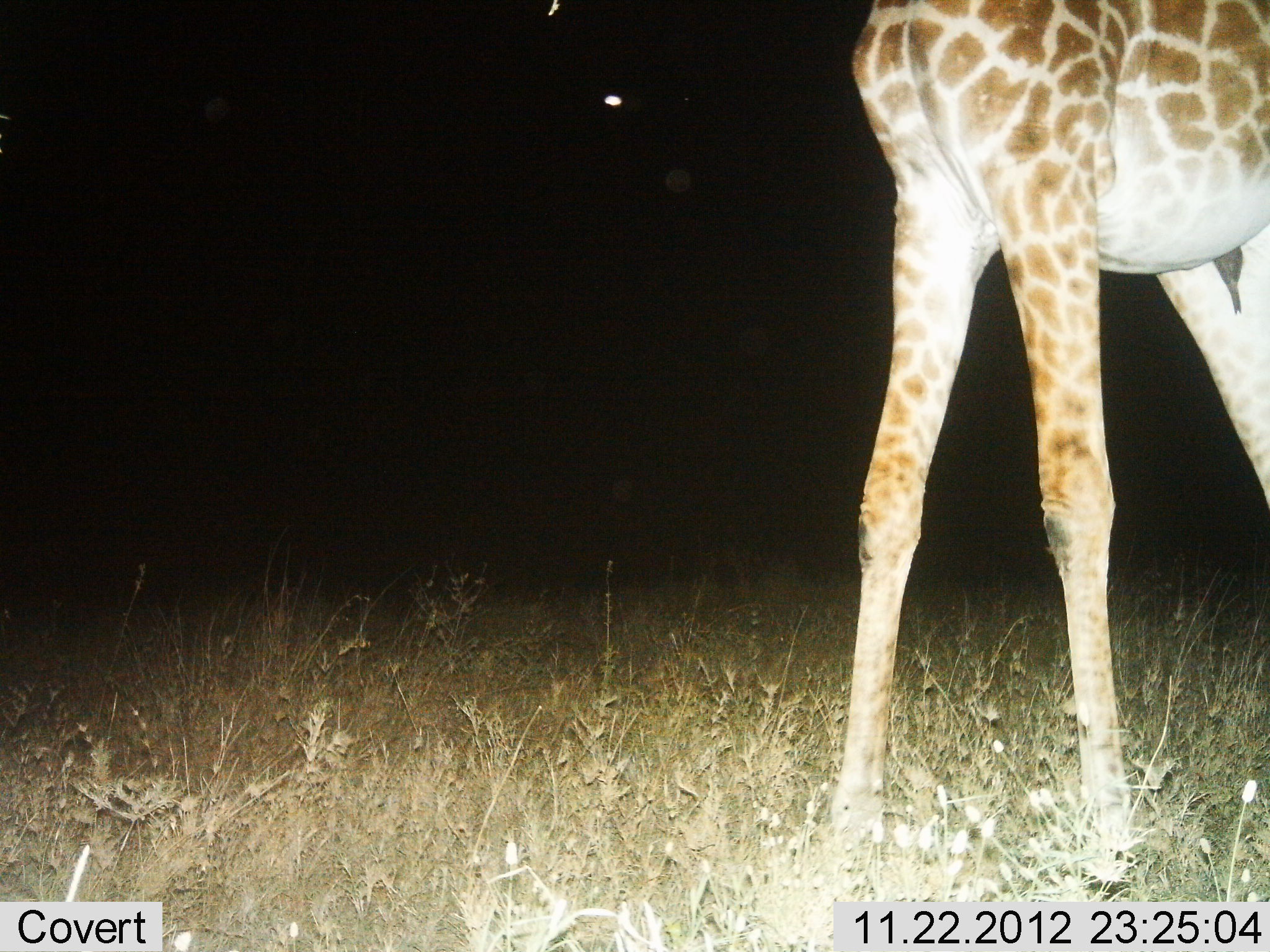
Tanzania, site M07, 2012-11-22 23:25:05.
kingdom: Animalia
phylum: Chordata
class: Mammalia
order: Artiodactyla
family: Giraffidae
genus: Giraffa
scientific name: Giraffa camelopardalis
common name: giraffe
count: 1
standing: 82%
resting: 0%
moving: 18%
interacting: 0%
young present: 0%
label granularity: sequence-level